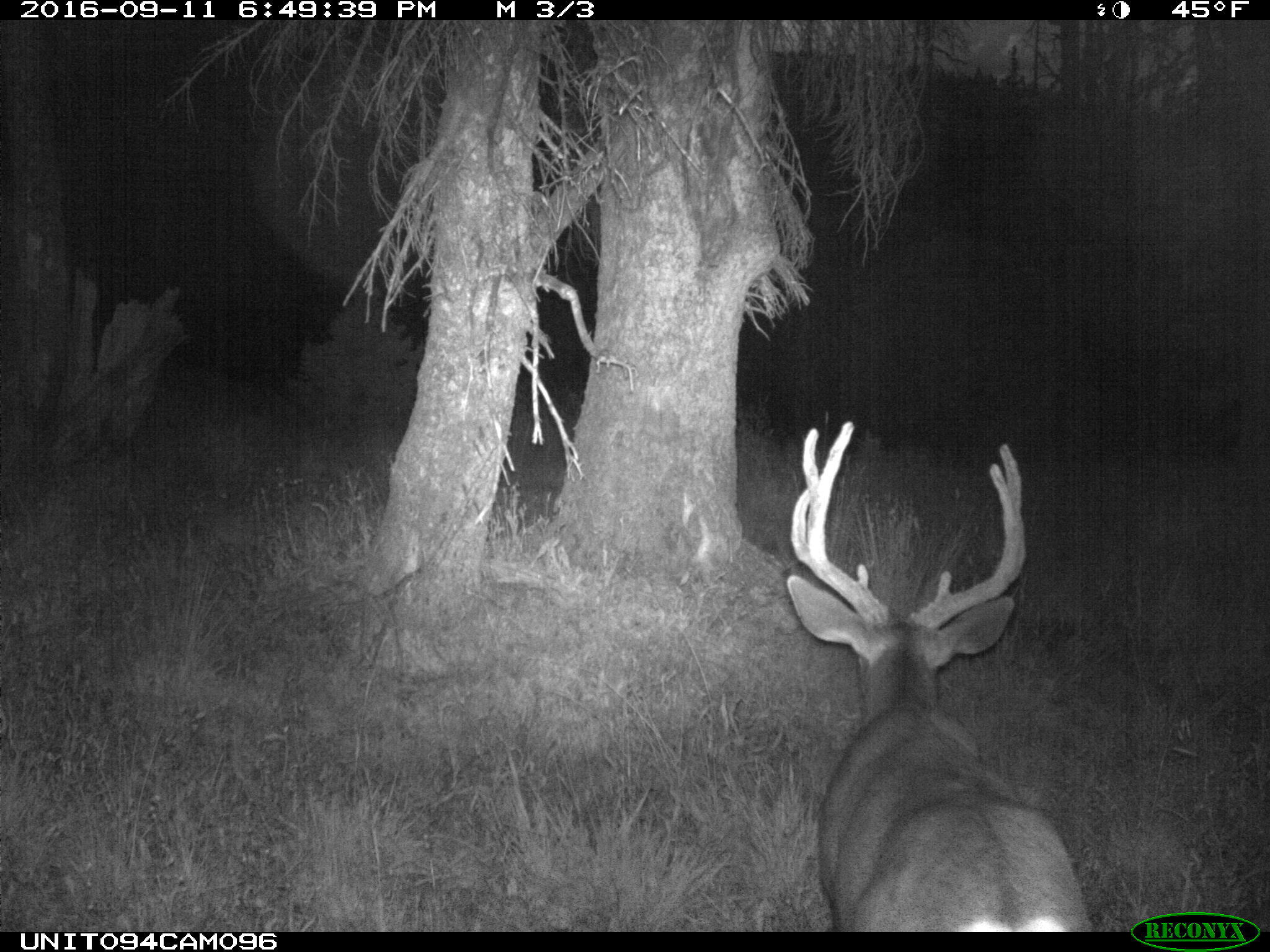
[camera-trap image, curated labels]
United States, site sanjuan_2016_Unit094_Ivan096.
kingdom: Animalia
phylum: Chordata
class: Mammalia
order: Artiodactyla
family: Cervidae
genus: Odocoileus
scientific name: Odocoileus hemionus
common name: mule deer